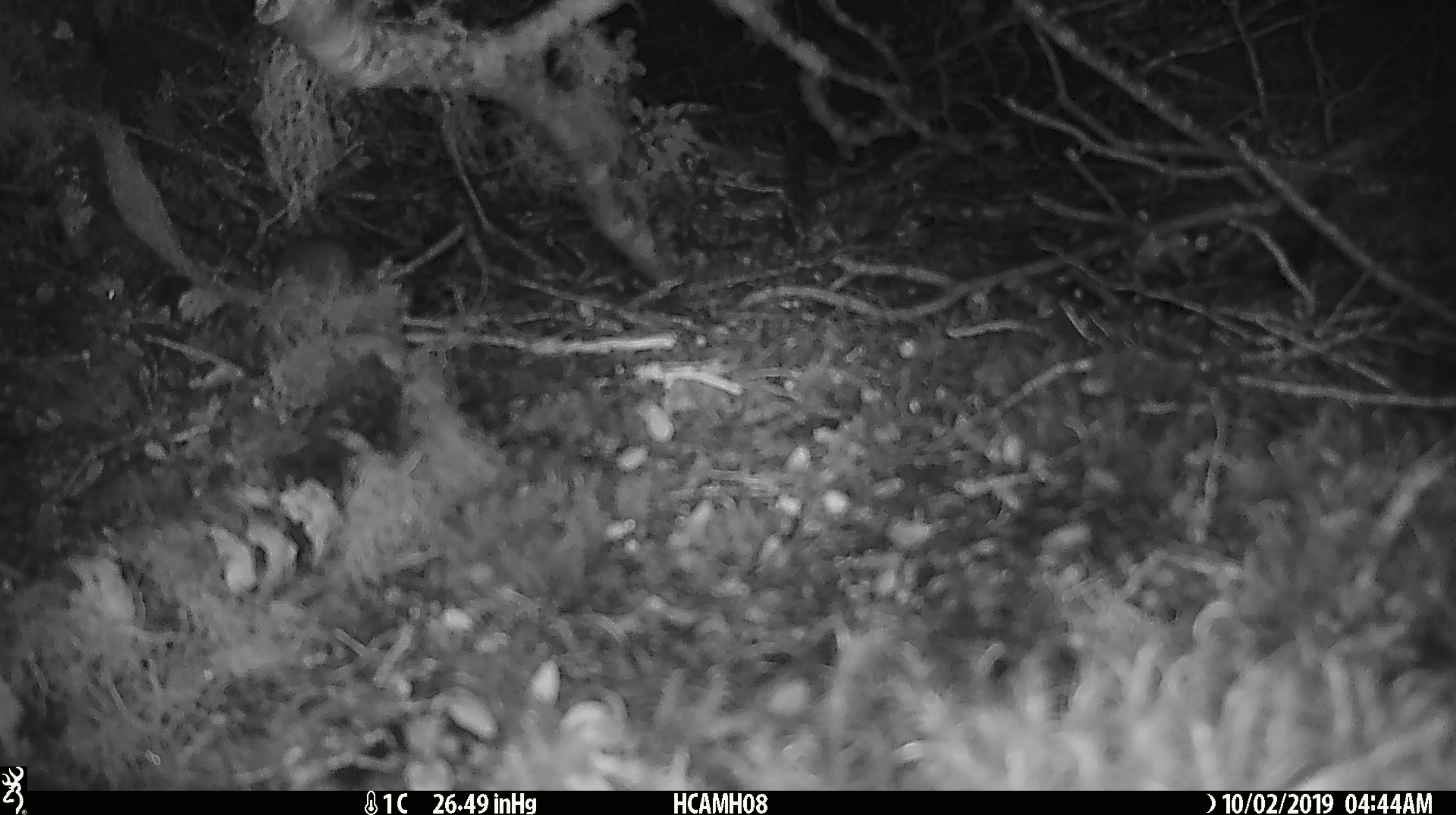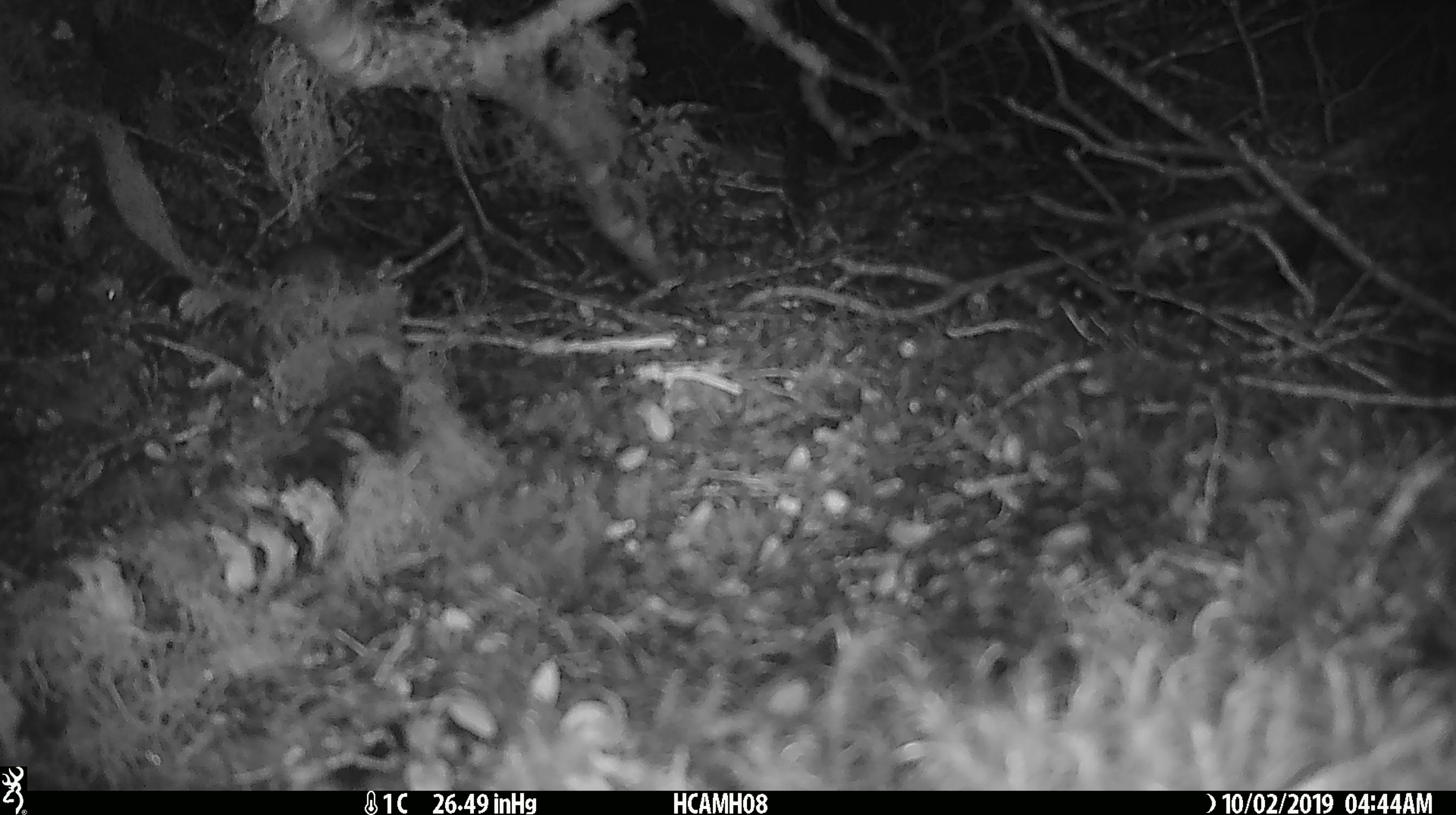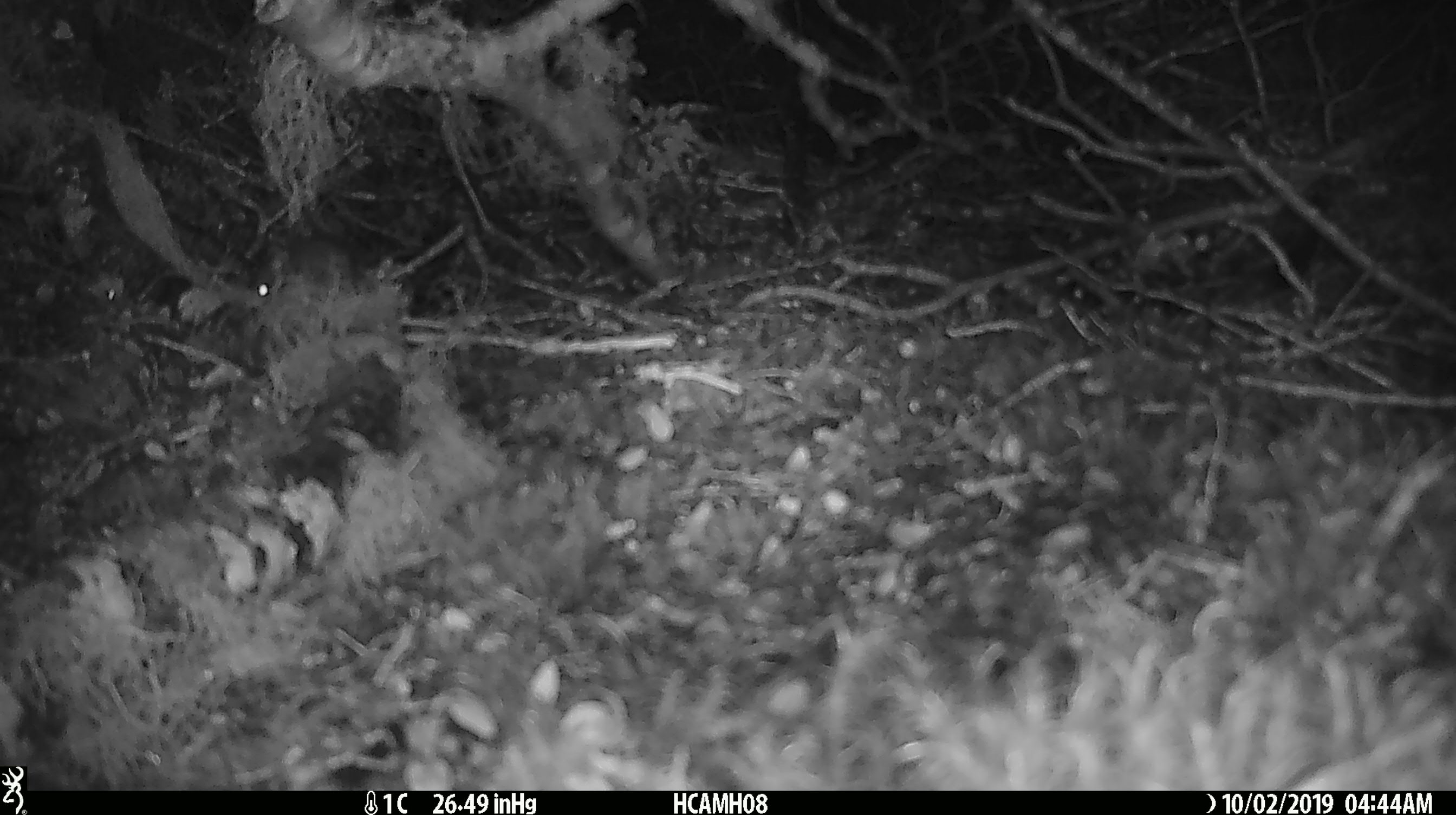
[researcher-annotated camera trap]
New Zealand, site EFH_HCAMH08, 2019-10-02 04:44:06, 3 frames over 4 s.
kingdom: Animalia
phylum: Chordata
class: Mammalia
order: Rodentia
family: Muridae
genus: Mus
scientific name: Mus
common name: mouse